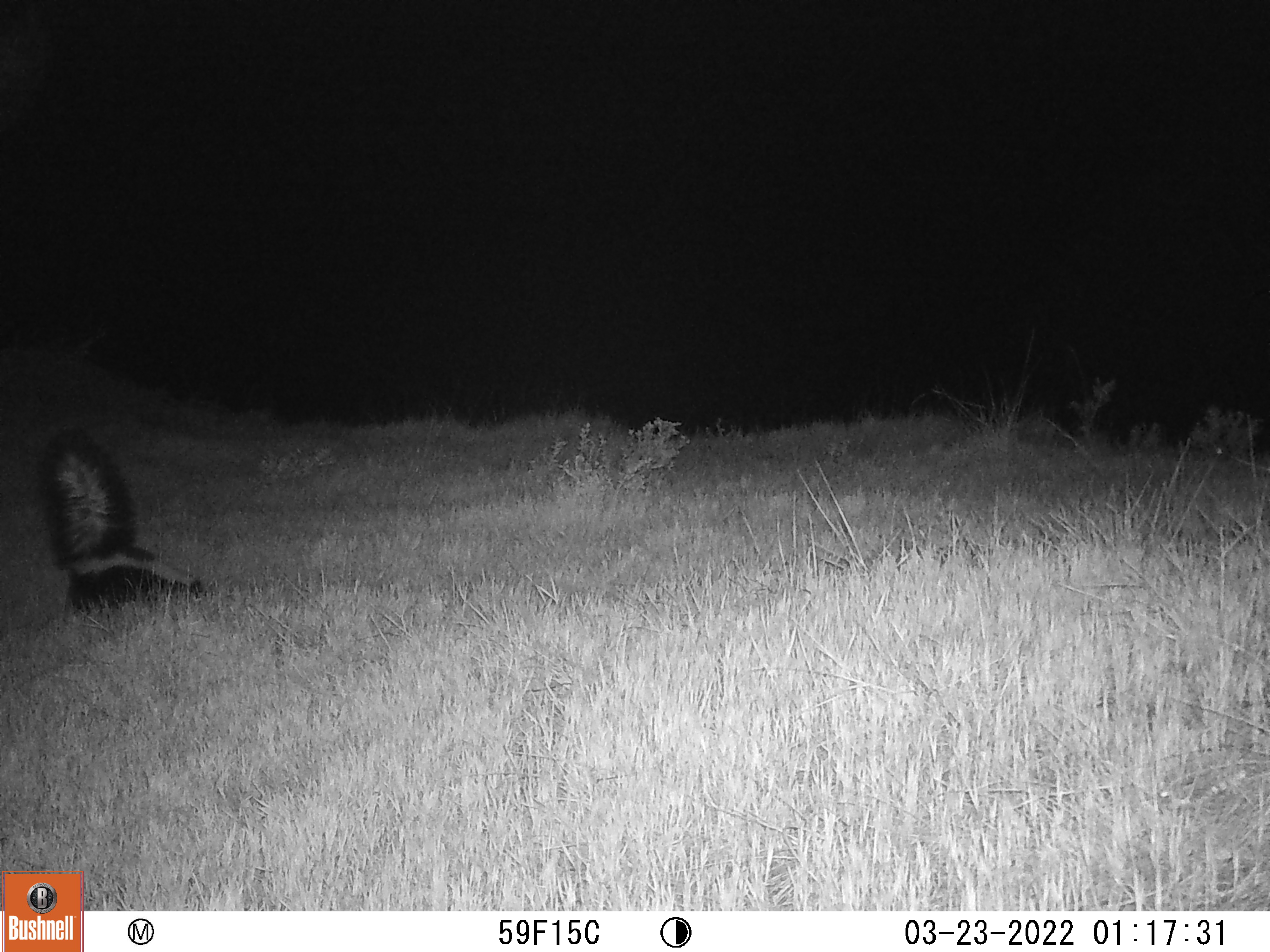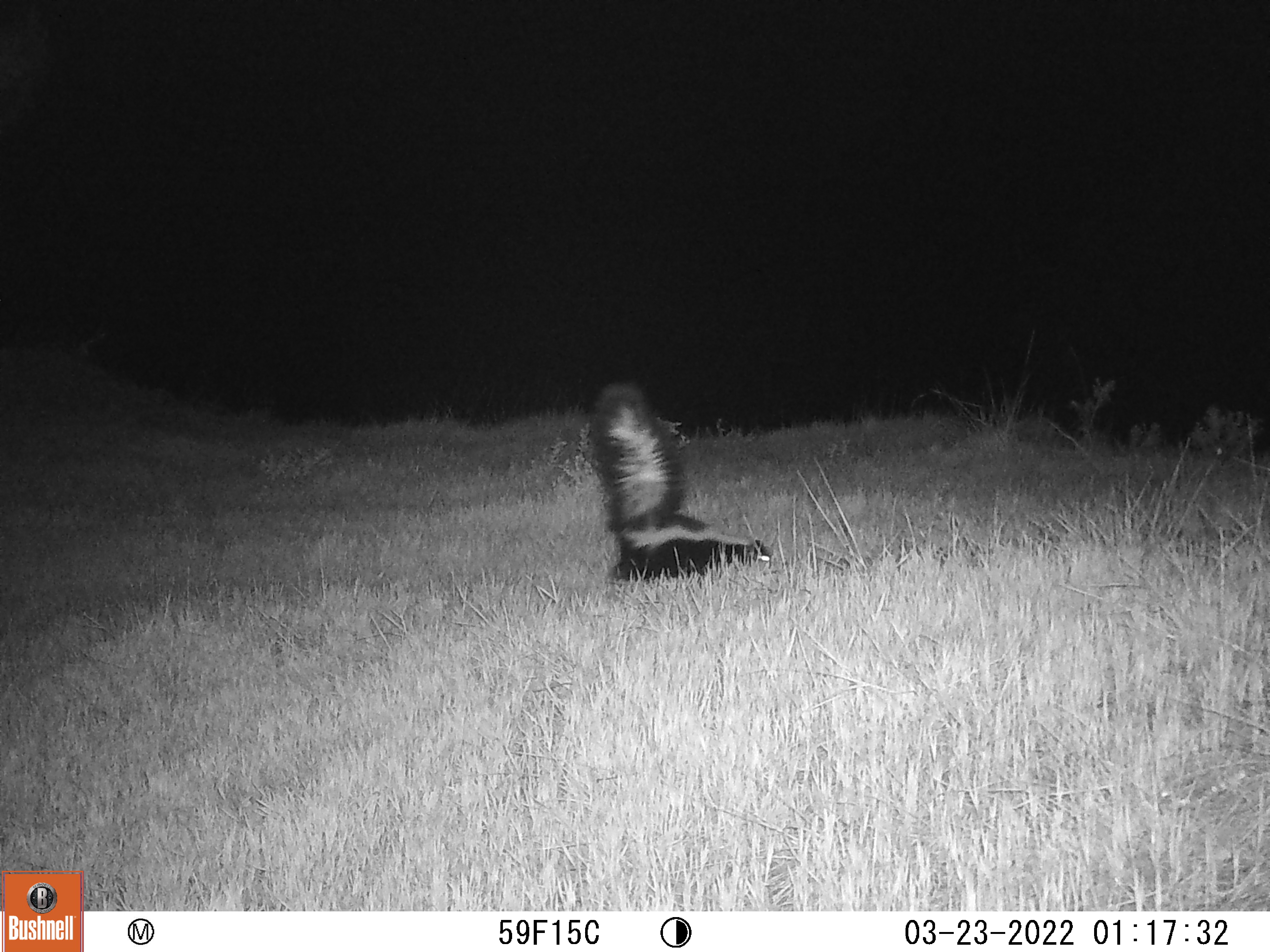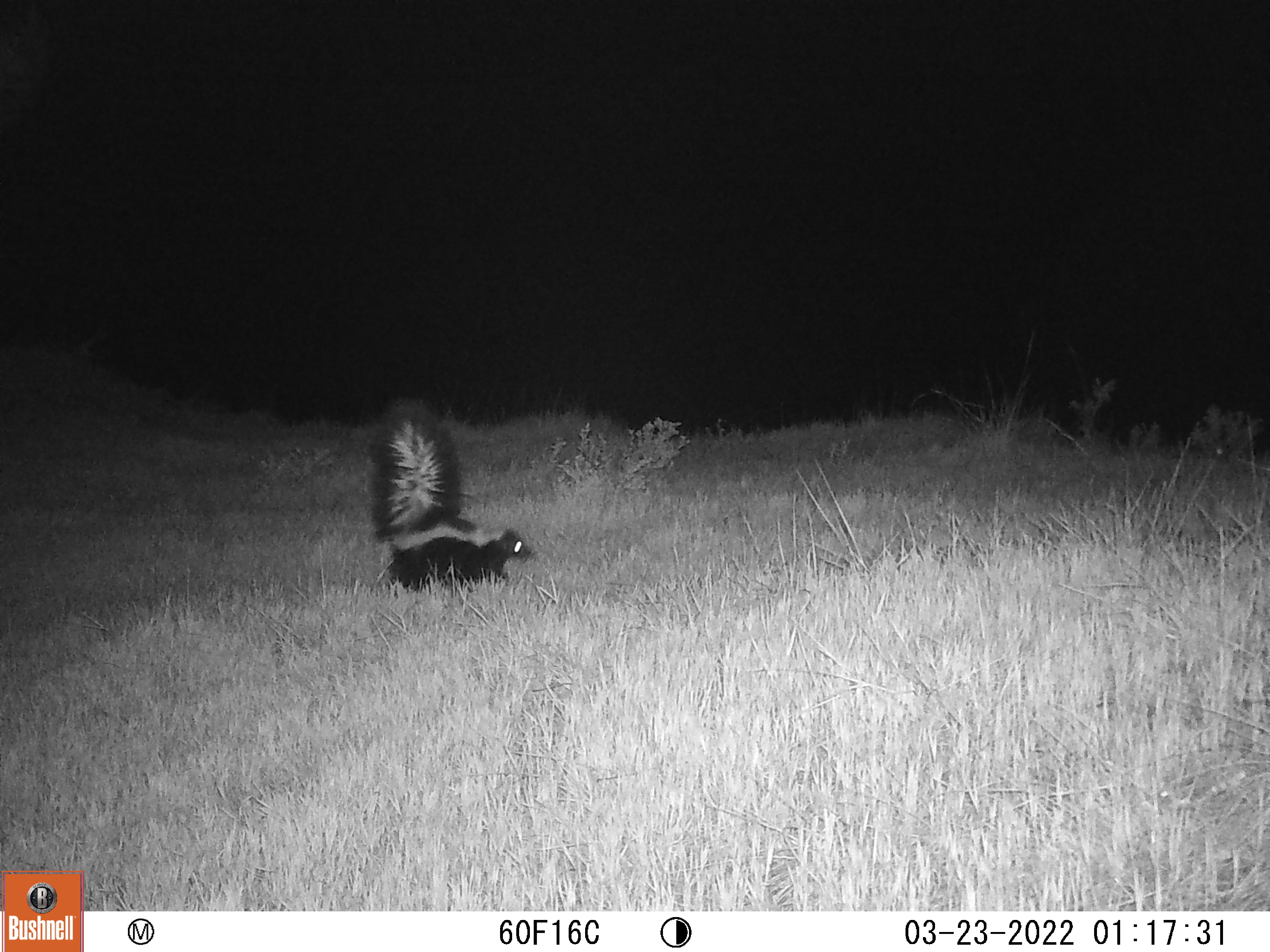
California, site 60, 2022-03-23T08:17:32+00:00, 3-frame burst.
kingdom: Animalia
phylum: Chordata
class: Mammalia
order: Carnivora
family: Mephitidae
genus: Mephitis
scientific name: Mephitis mephitis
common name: striped skunk